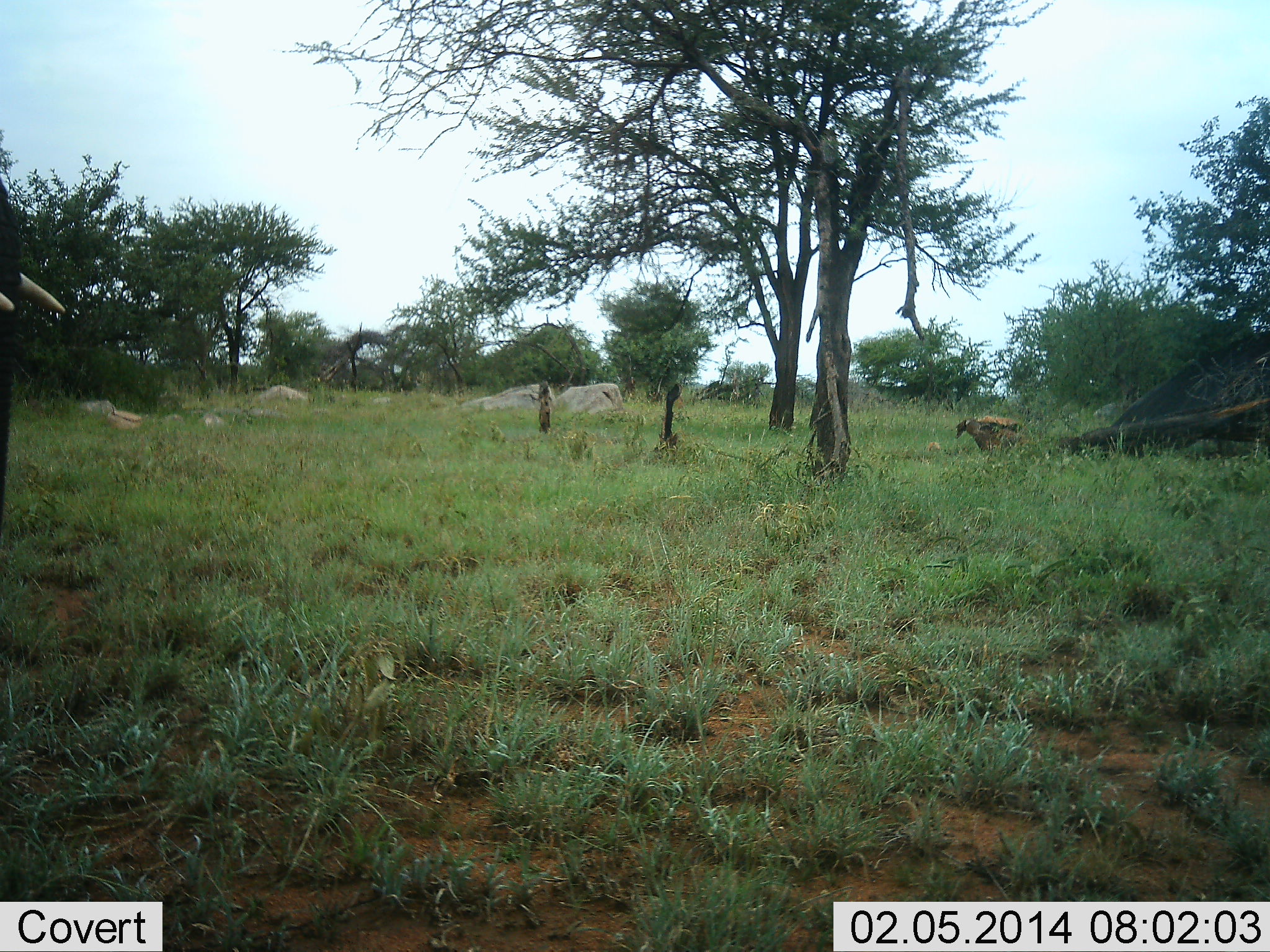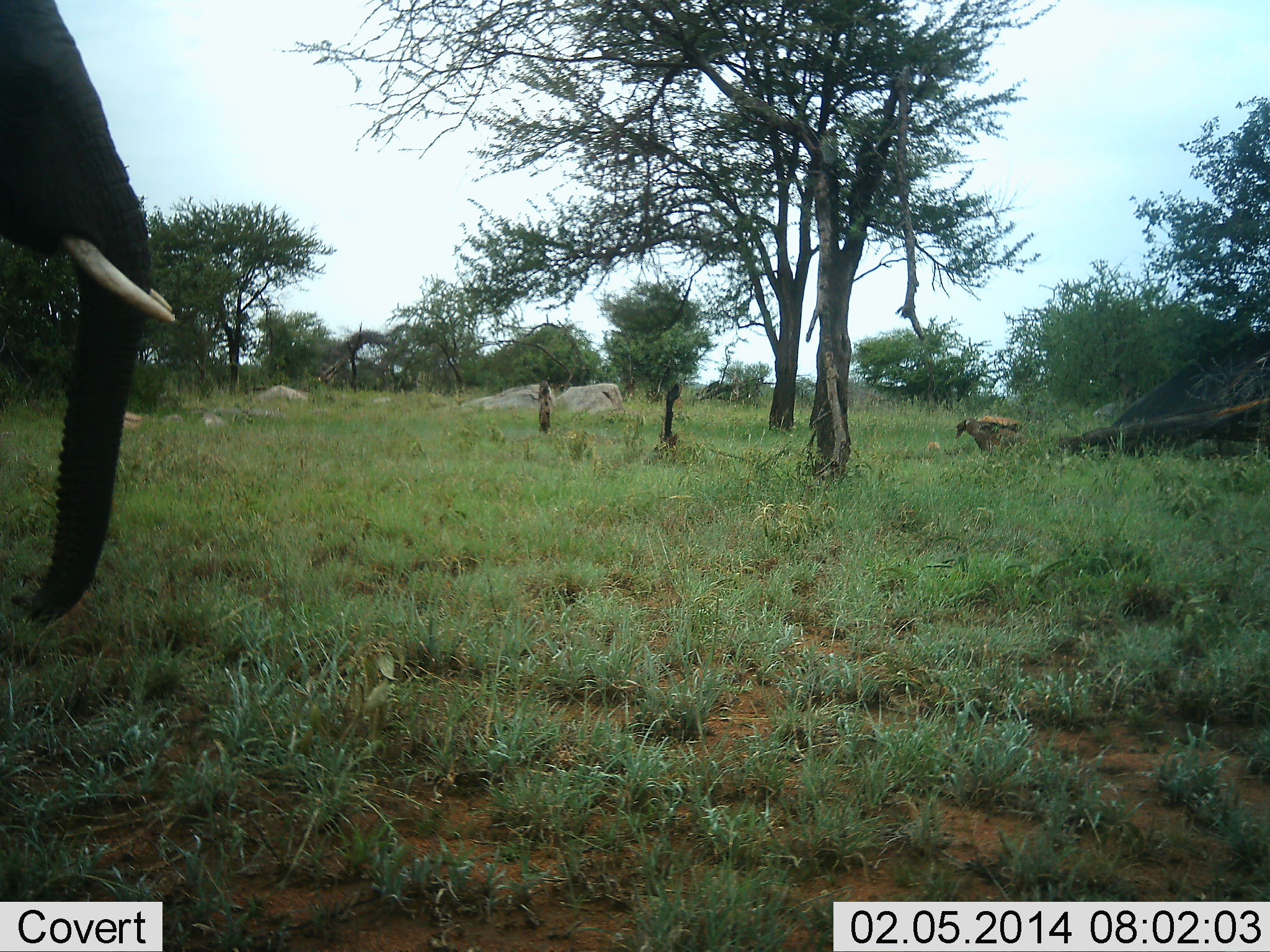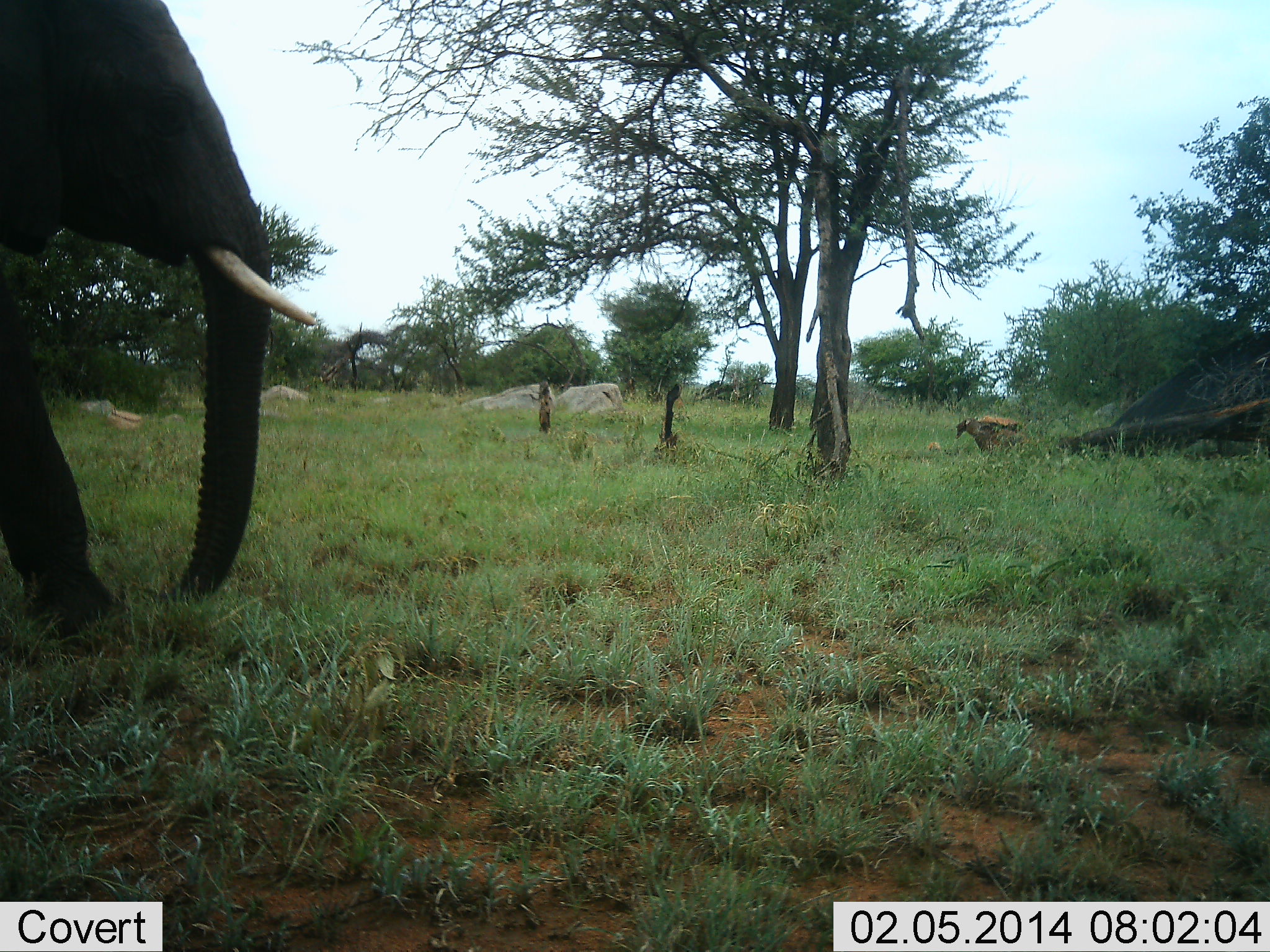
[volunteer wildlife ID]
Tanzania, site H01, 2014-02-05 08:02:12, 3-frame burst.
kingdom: Animalia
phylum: Chordata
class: Mammalia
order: Proboscidea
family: Elephantidae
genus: Loxodonta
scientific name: Loxodonta africana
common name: african bush elephant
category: elephant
Elephant (african bush elephant) (Loxodonta africana), count 1. Behavior (volunteer vote fractions): standing 21%, resting 0%, moving 83%, interacting 0%. Young present (vote fraction): 0%. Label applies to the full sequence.